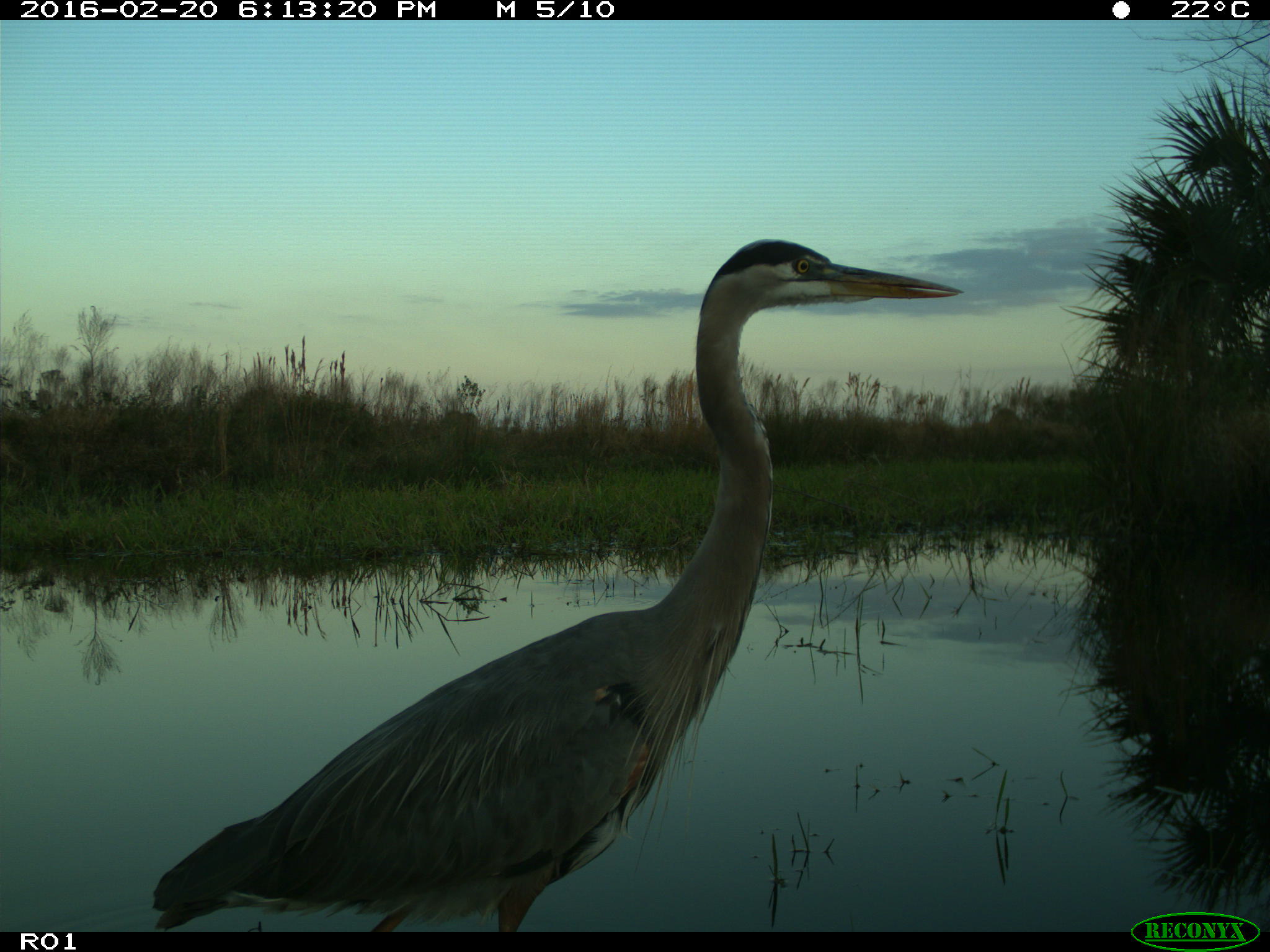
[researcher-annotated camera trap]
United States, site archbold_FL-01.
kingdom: Animalia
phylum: Chordata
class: Aves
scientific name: Aves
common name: birds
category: unidentified bird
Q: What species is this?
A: Unidentified bird (birds) (Aves).